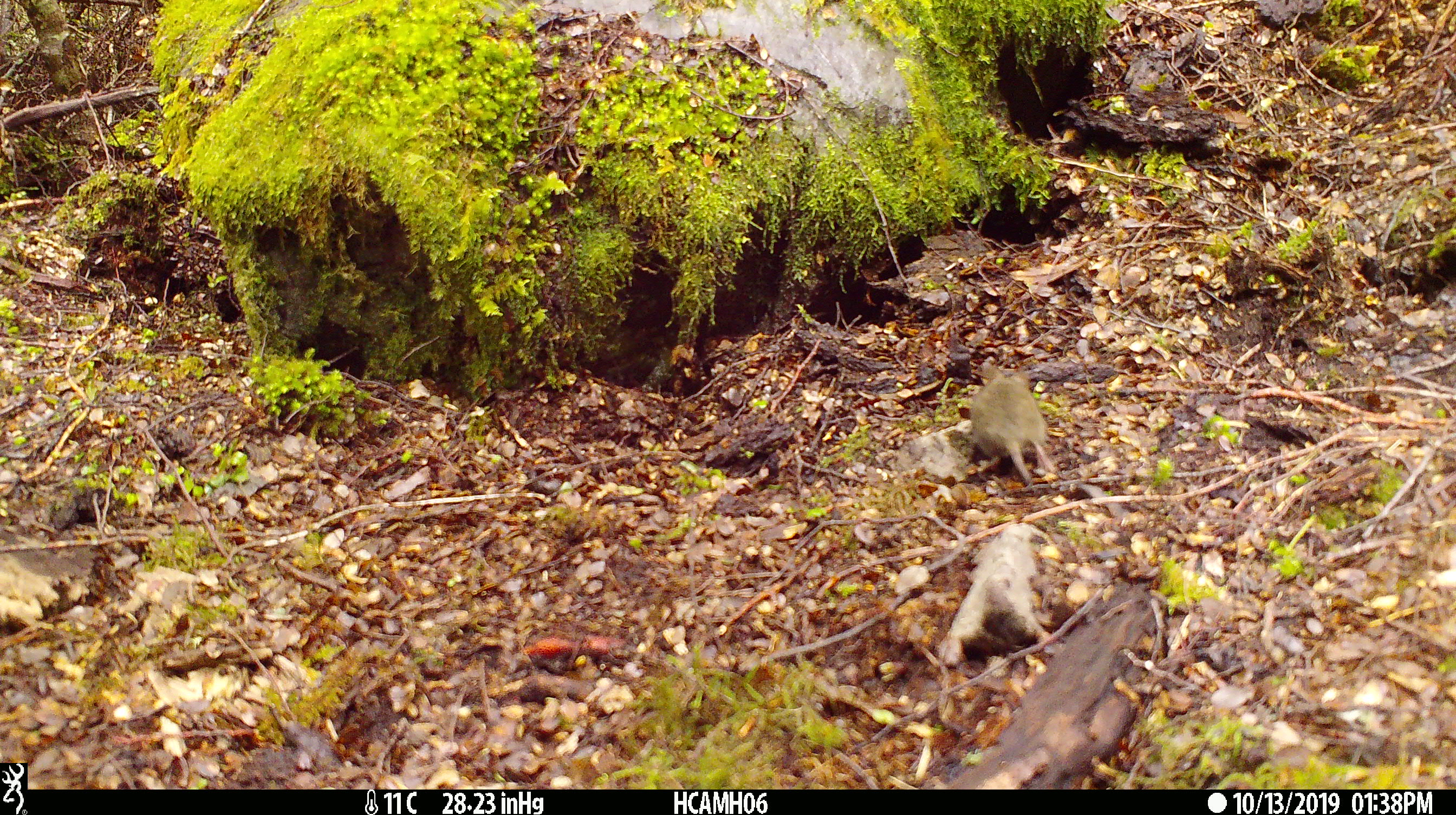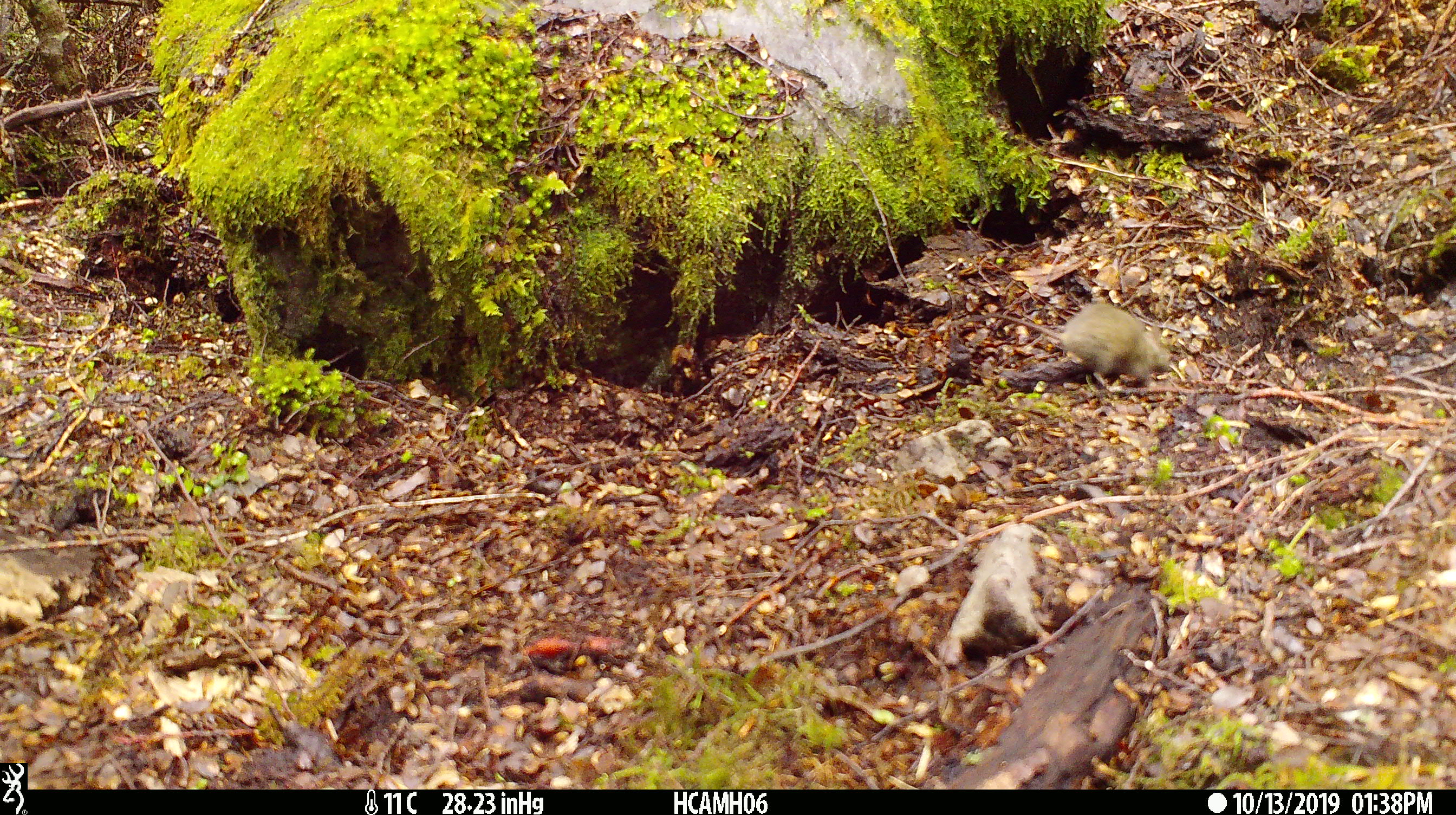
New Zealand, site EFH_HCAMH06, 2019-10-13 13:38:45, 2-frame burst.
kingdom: Animalia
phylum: Chordata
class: Mammalia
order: Rodentia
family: Muridae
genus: Mus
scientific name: Mus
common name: mouse